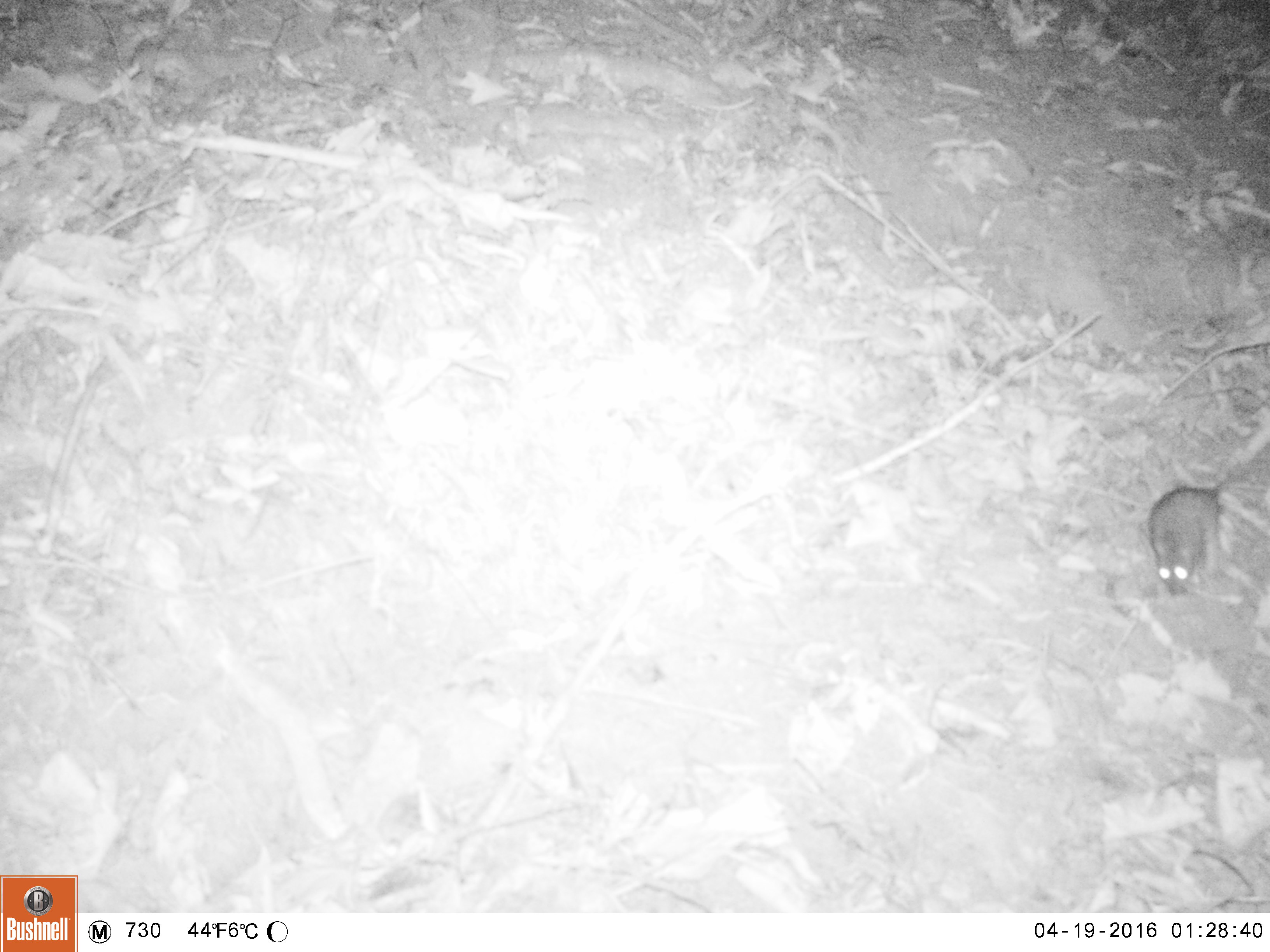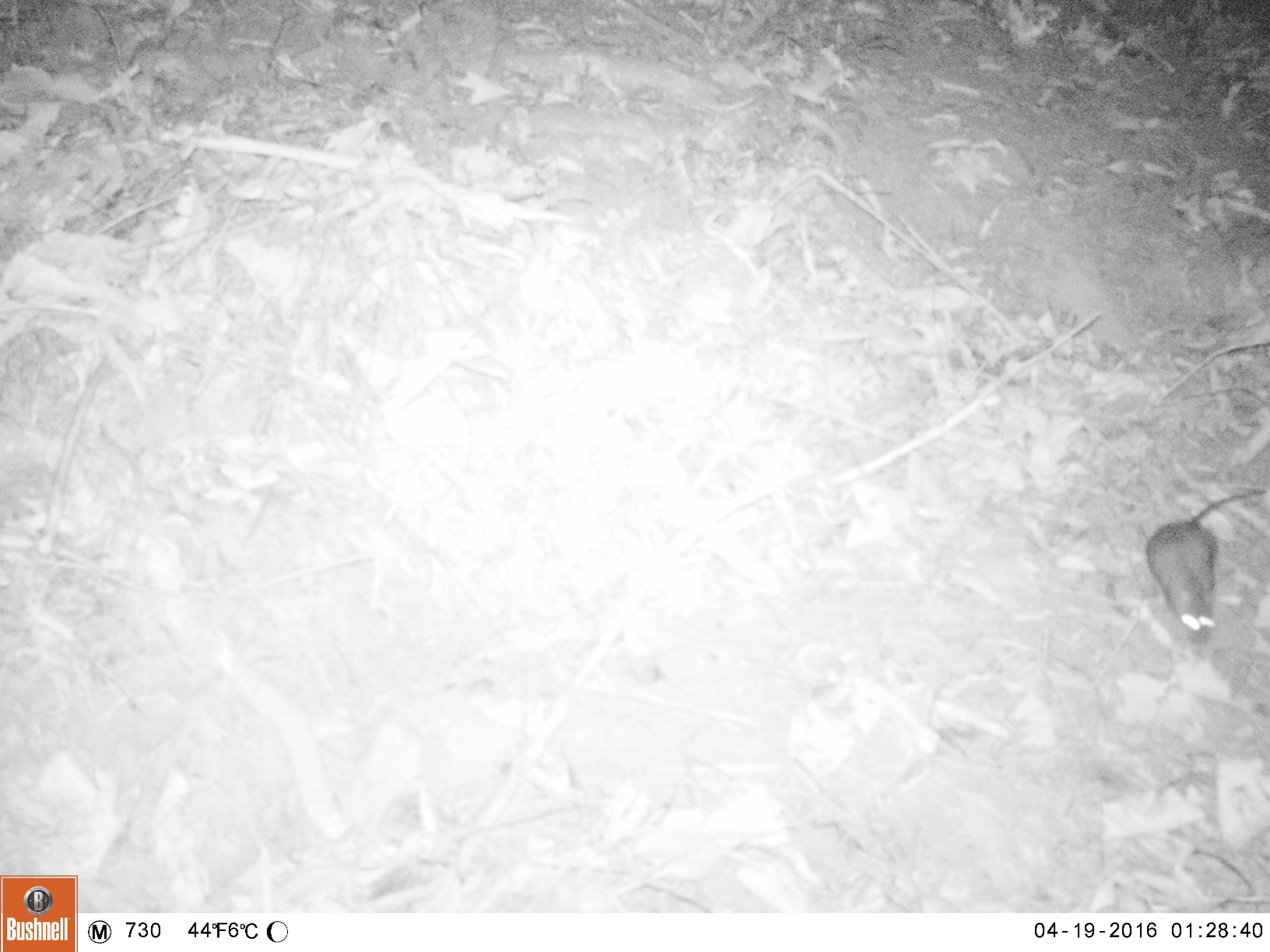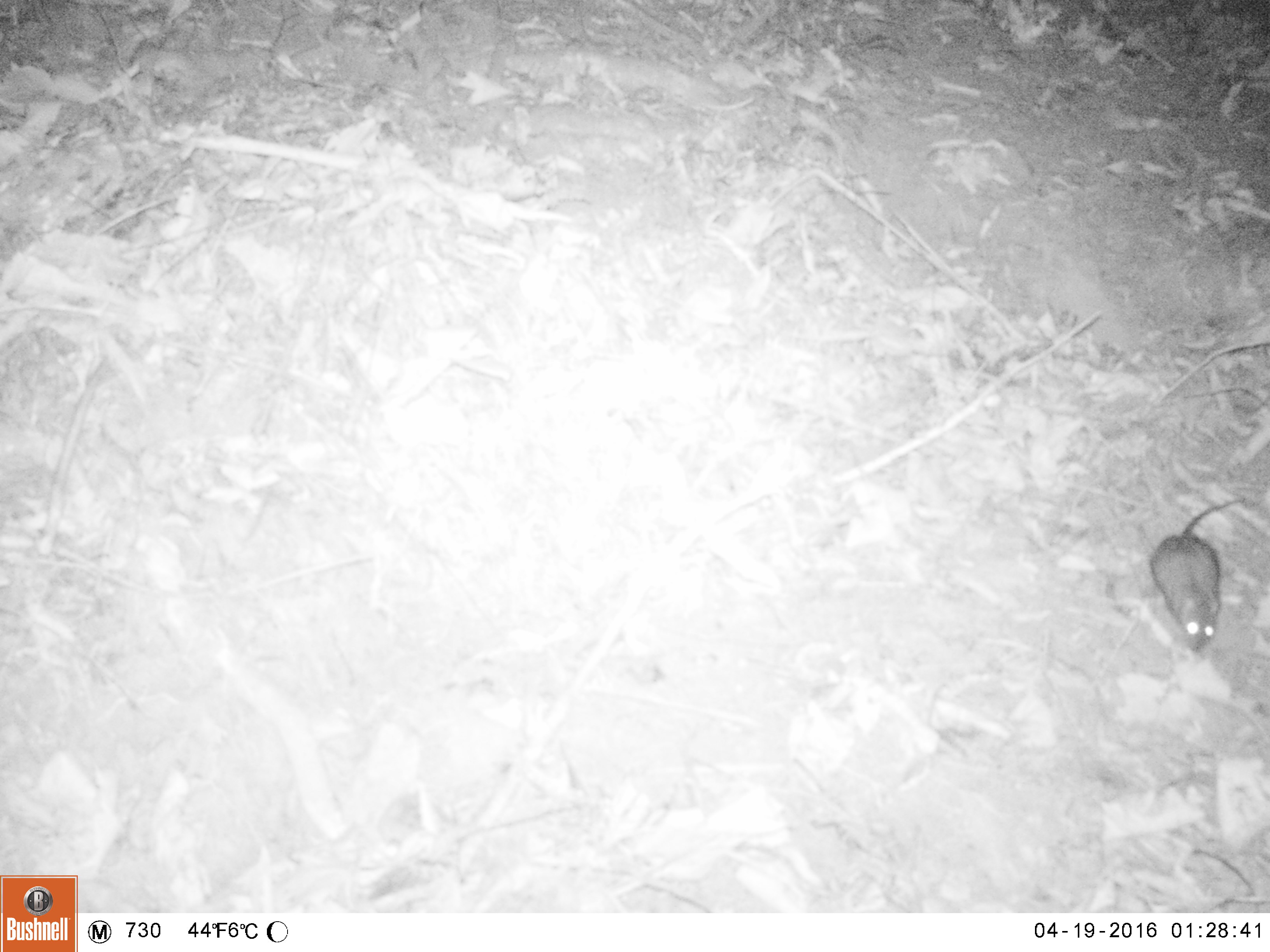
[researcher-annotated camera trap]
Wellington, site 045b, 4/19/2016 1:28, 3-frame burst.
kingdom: Animalia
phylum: Chordata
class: Mammalia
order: Rodentia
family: Muridae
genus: Rattus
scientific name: Rattus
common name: rat